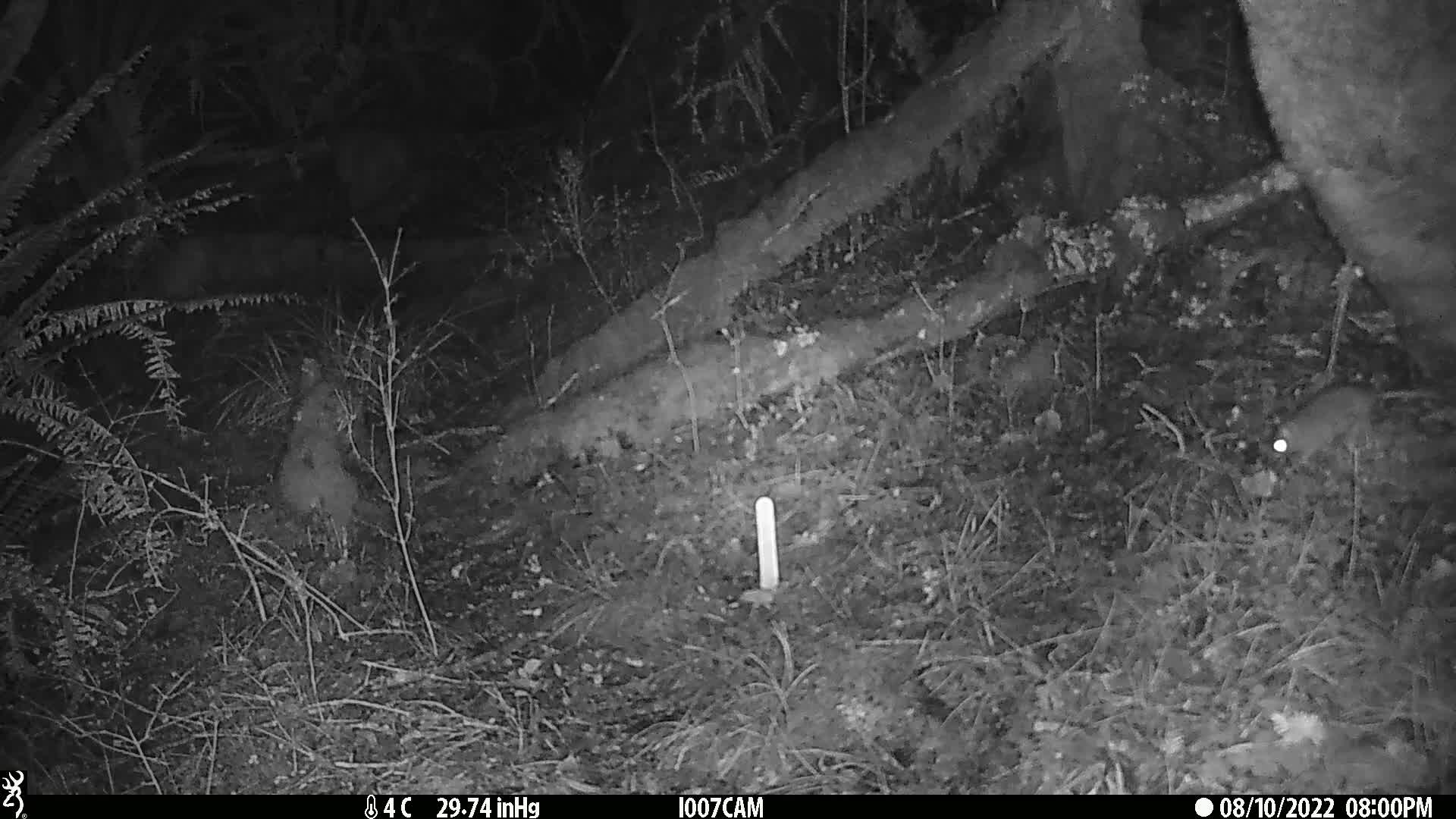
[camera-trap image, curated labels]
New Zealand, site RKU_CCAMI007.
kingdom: Animalia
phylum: Chordata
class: Mammalia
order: Rodentia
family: Muridae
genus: Rattus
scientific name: Rattus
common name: rat